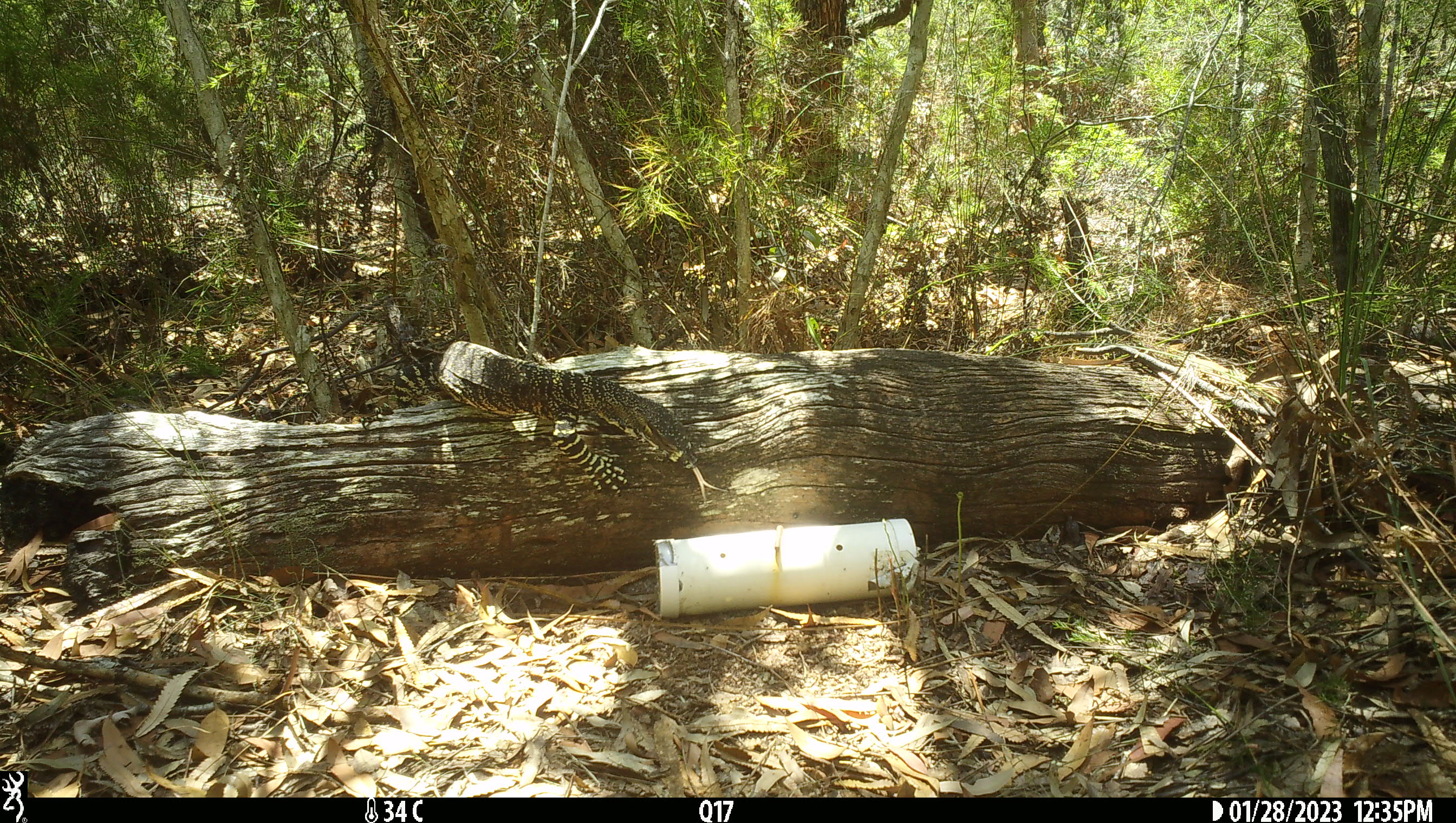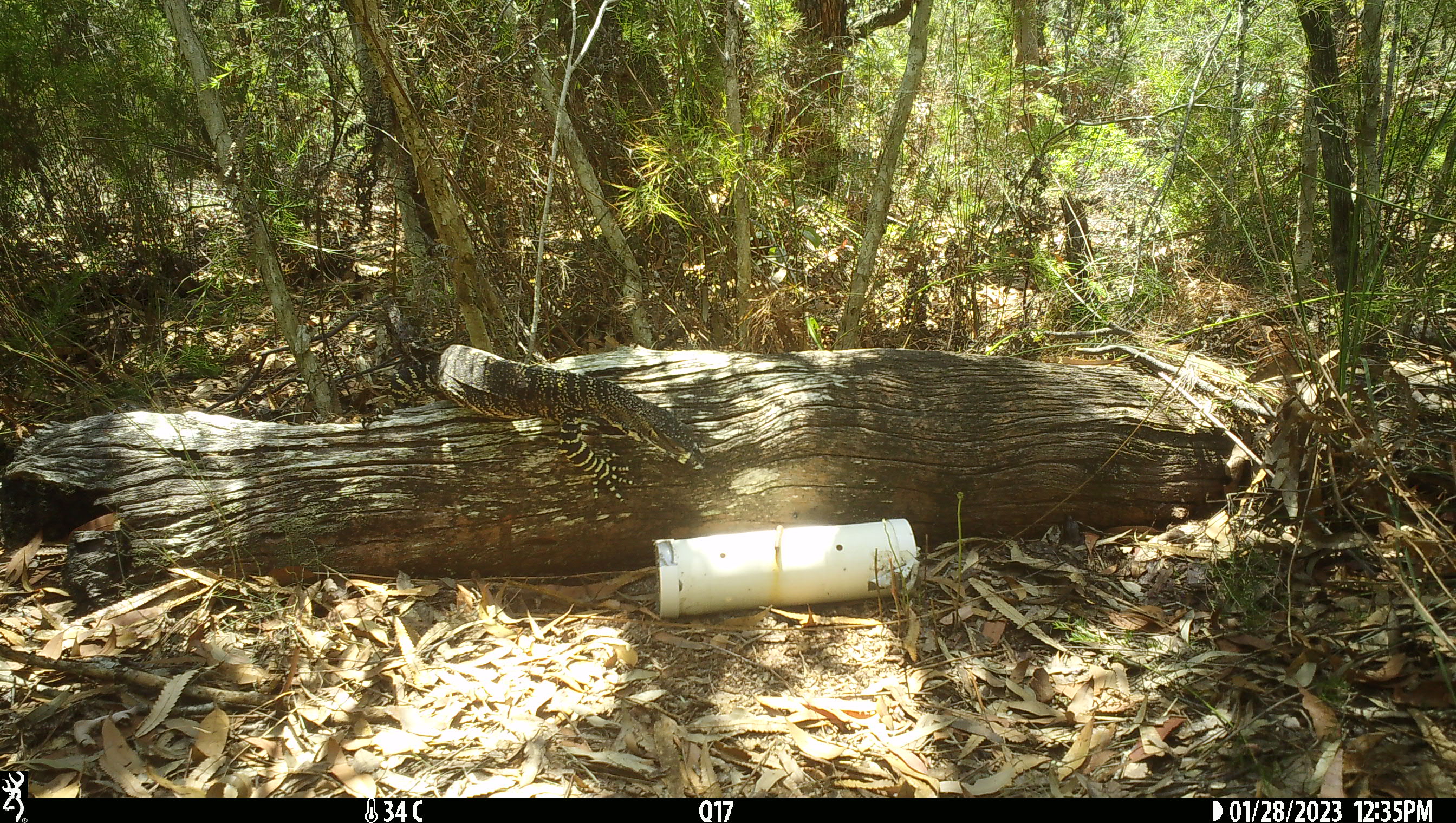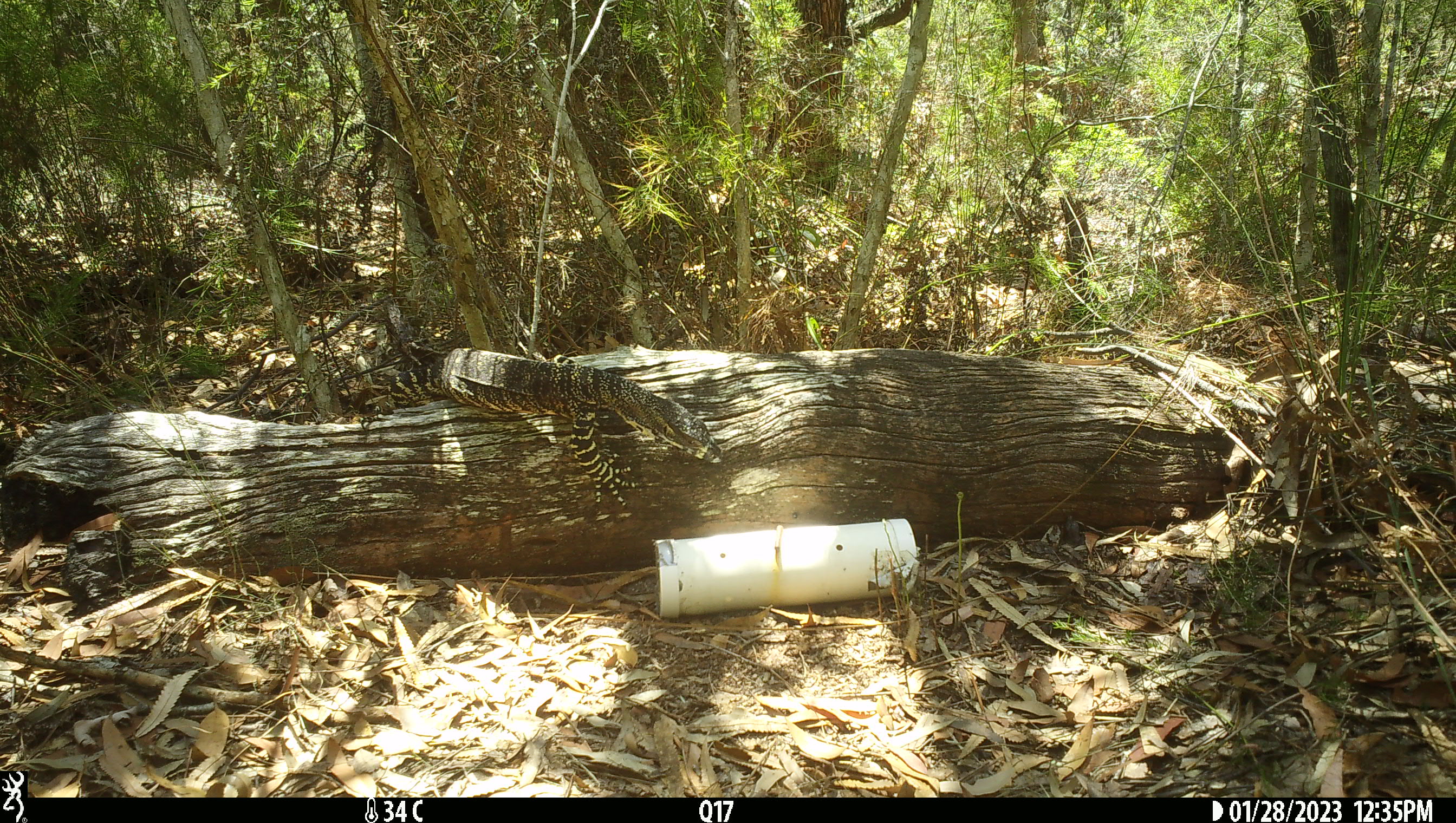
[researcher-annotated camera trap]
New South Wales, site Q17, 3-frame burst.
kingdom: Animalia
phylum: Chordata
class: Reptilia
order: Squamata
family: Varanidae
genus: Varanus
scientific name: Varanus varius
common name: lace monitor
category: goanna